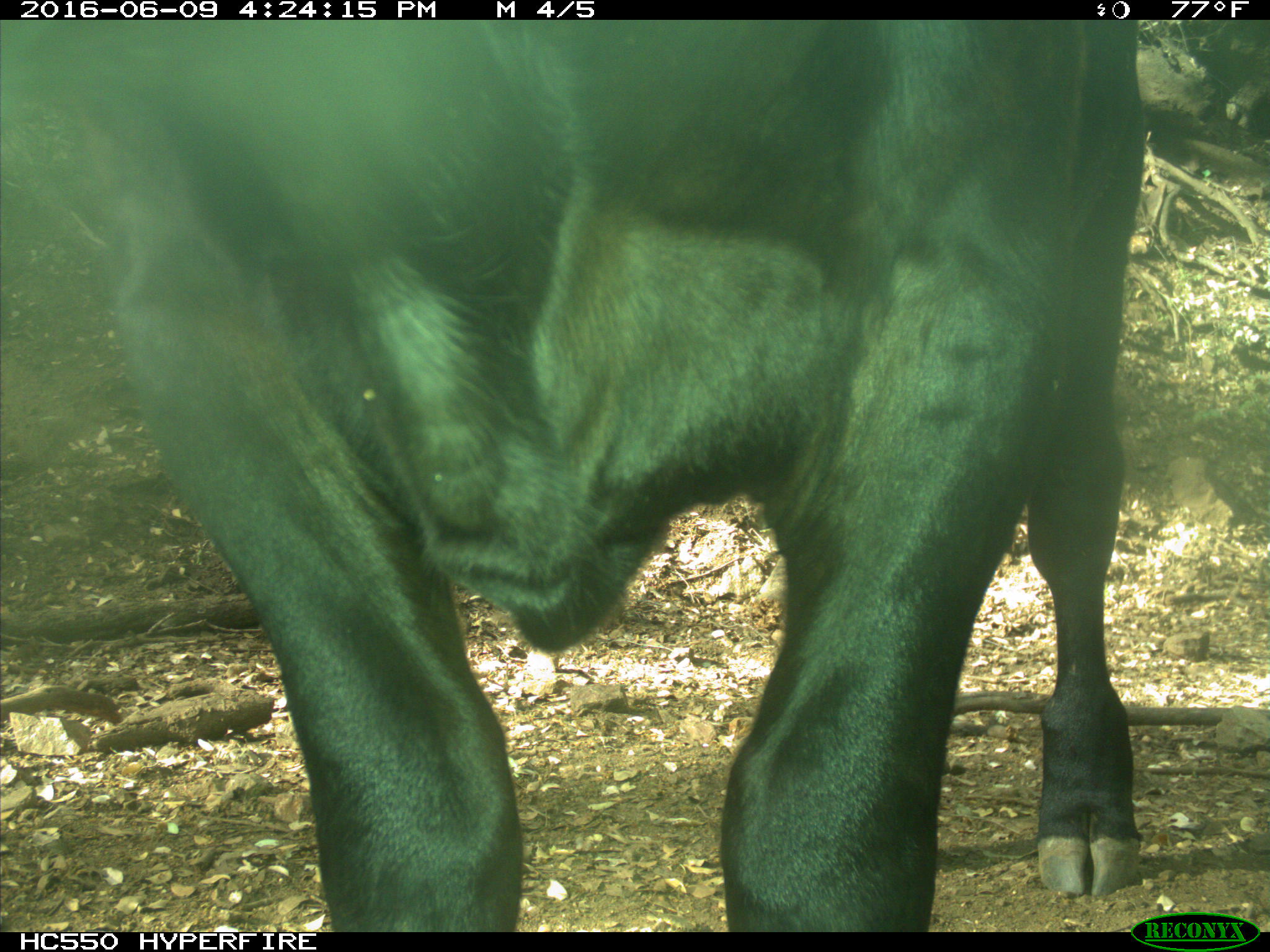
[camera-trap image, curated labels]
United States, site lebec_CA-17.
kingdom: Animalia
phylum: Chordata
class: Mammalia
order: Artiodactyla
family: Bovidae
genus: Bos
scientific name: Bos taurus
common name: domestic cow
Bos taurus (domestic cow).